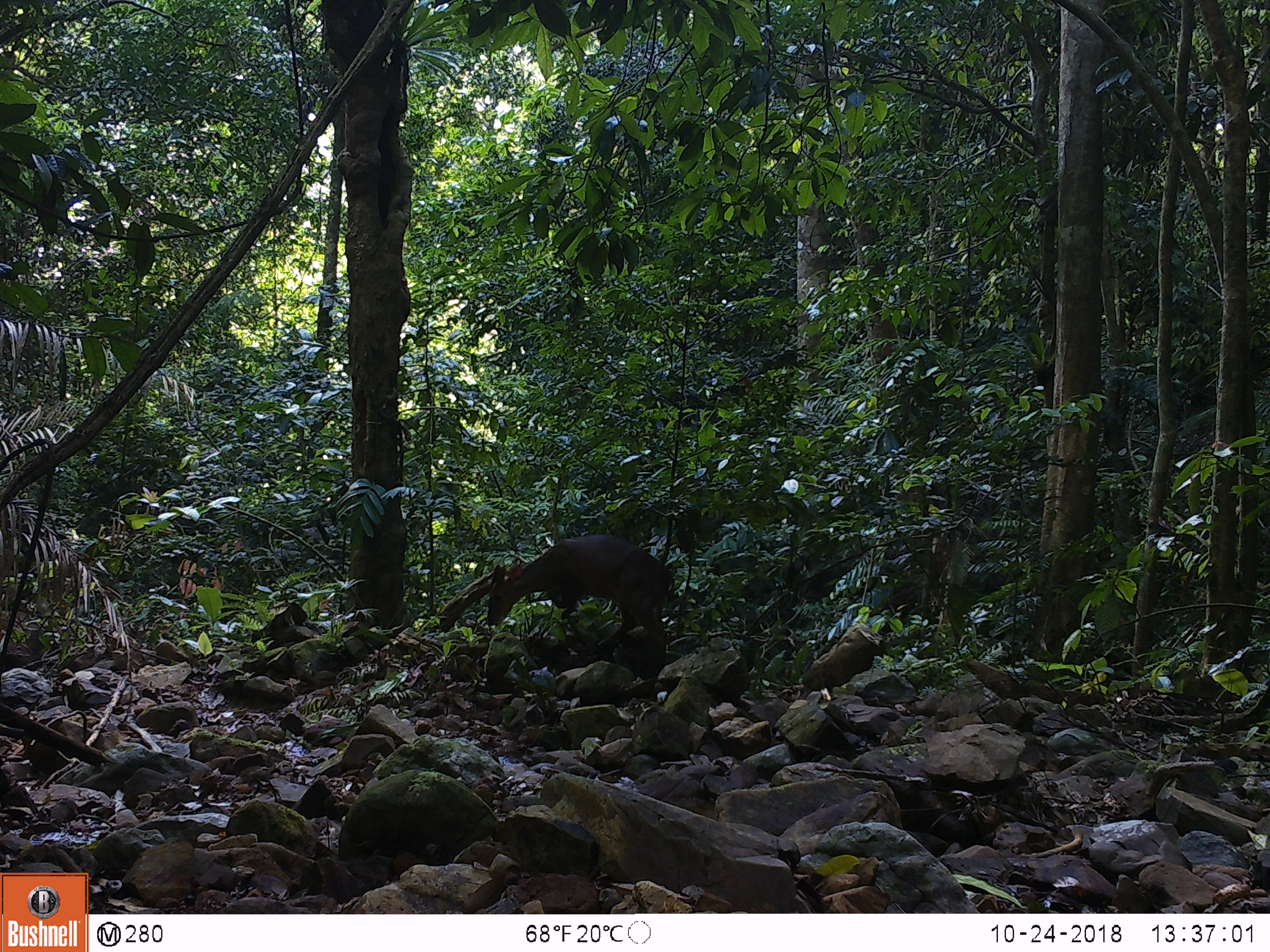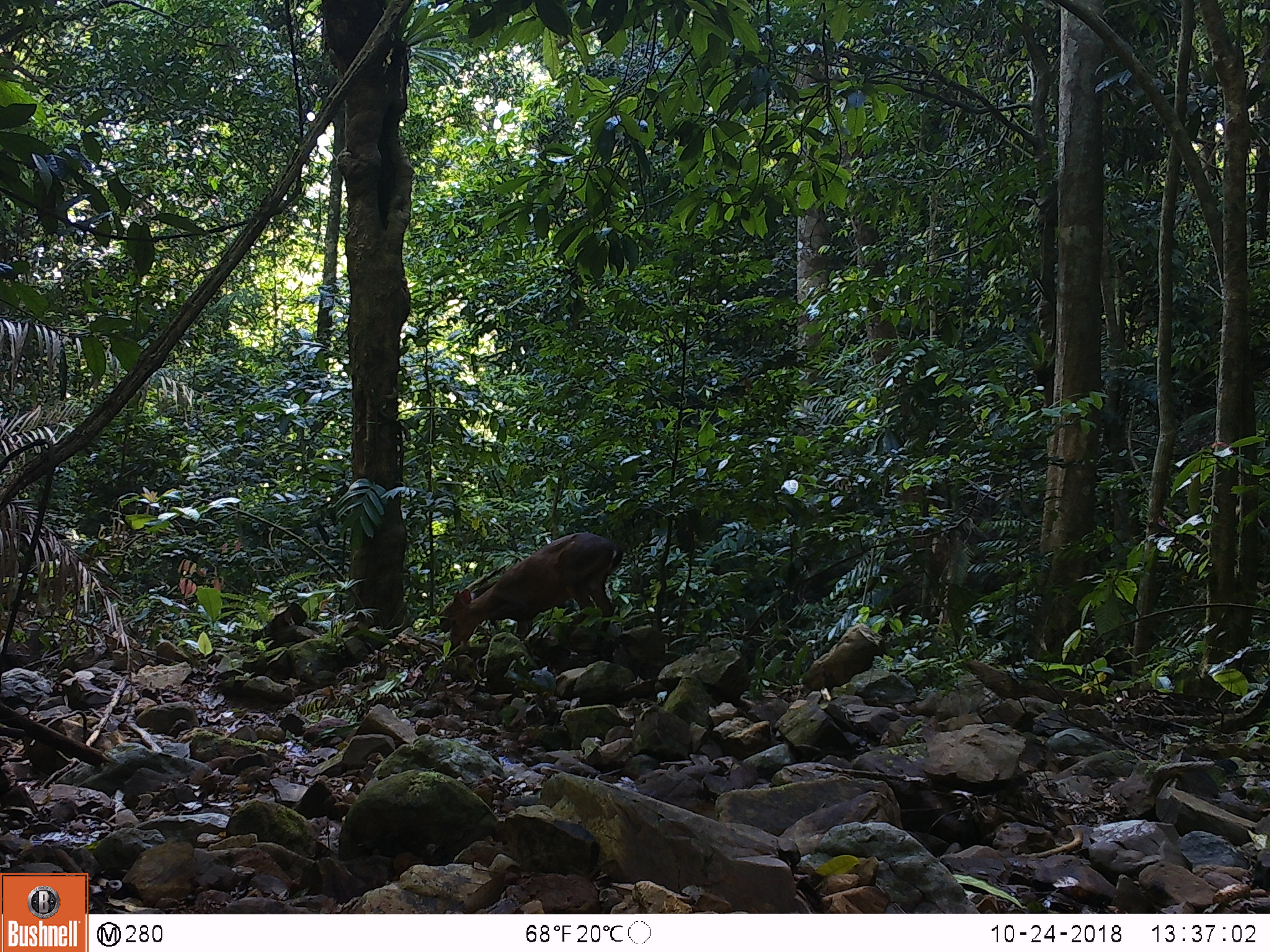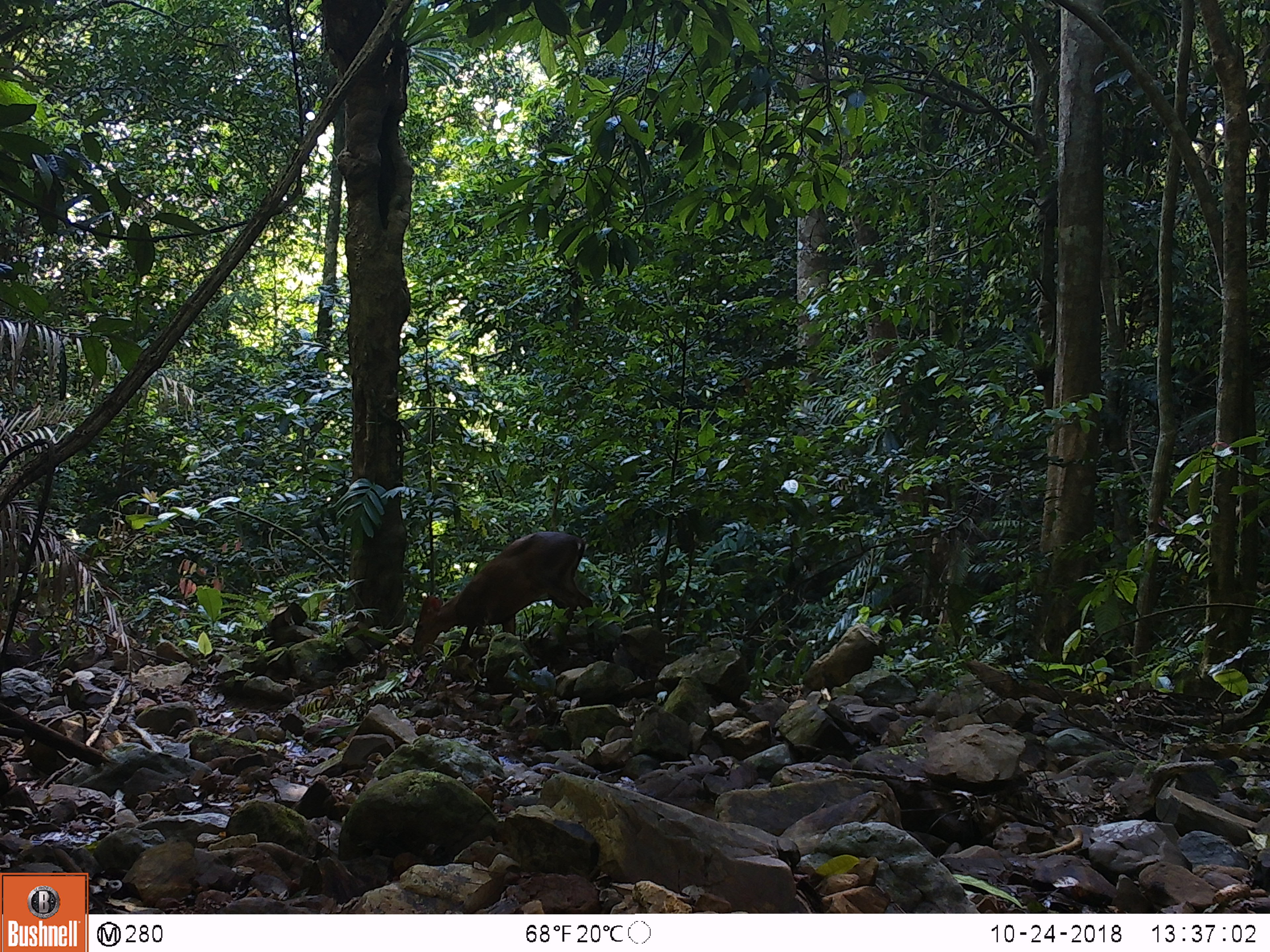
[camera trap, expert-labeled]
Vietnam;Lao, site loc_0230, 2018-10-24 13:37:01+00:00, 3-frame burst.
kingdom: Animalia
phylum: Chordata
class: Mammalia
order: Artiodactyla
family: Cervidae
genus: Muntiacus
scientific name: Muntiacus vuquangensis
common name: large-antlered muntjac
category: large antlered muntjac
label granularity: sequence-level